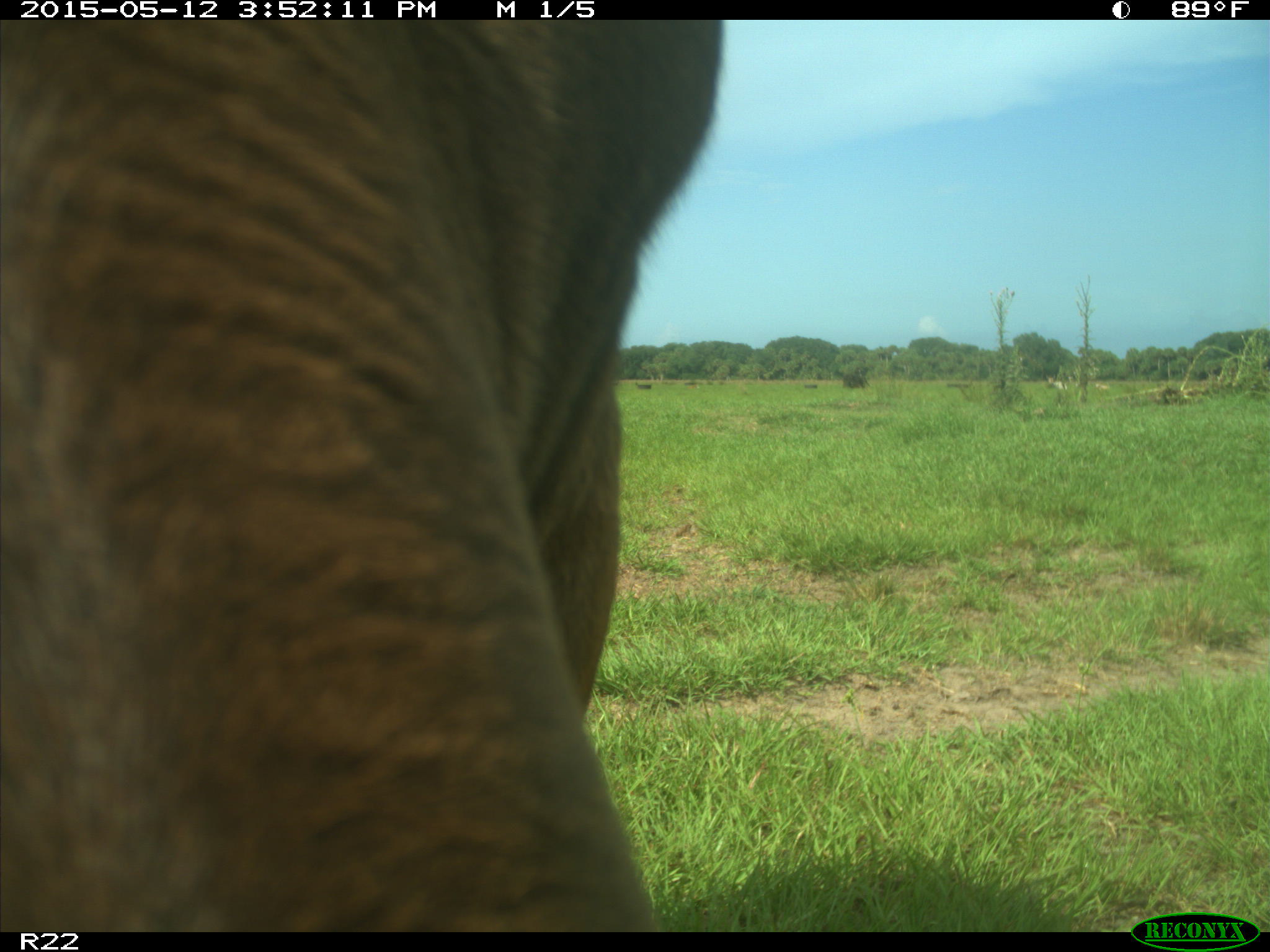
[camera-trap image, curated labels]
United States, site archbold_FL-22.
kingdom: Animalia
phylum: Chordata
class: Mammalia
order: Artiodactyla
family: Bovidae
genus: Bos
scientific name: Bos taurus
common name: domestic cow